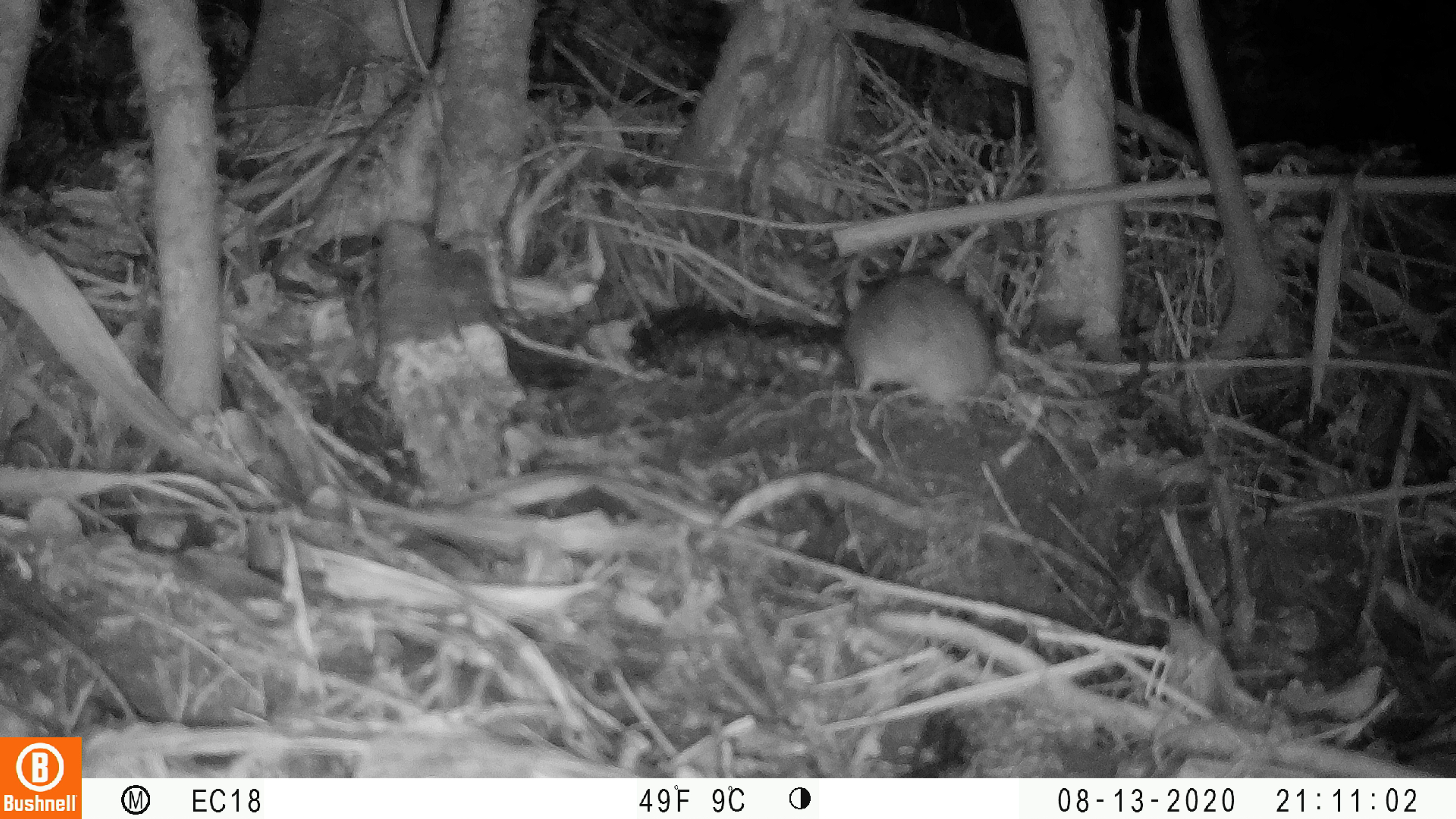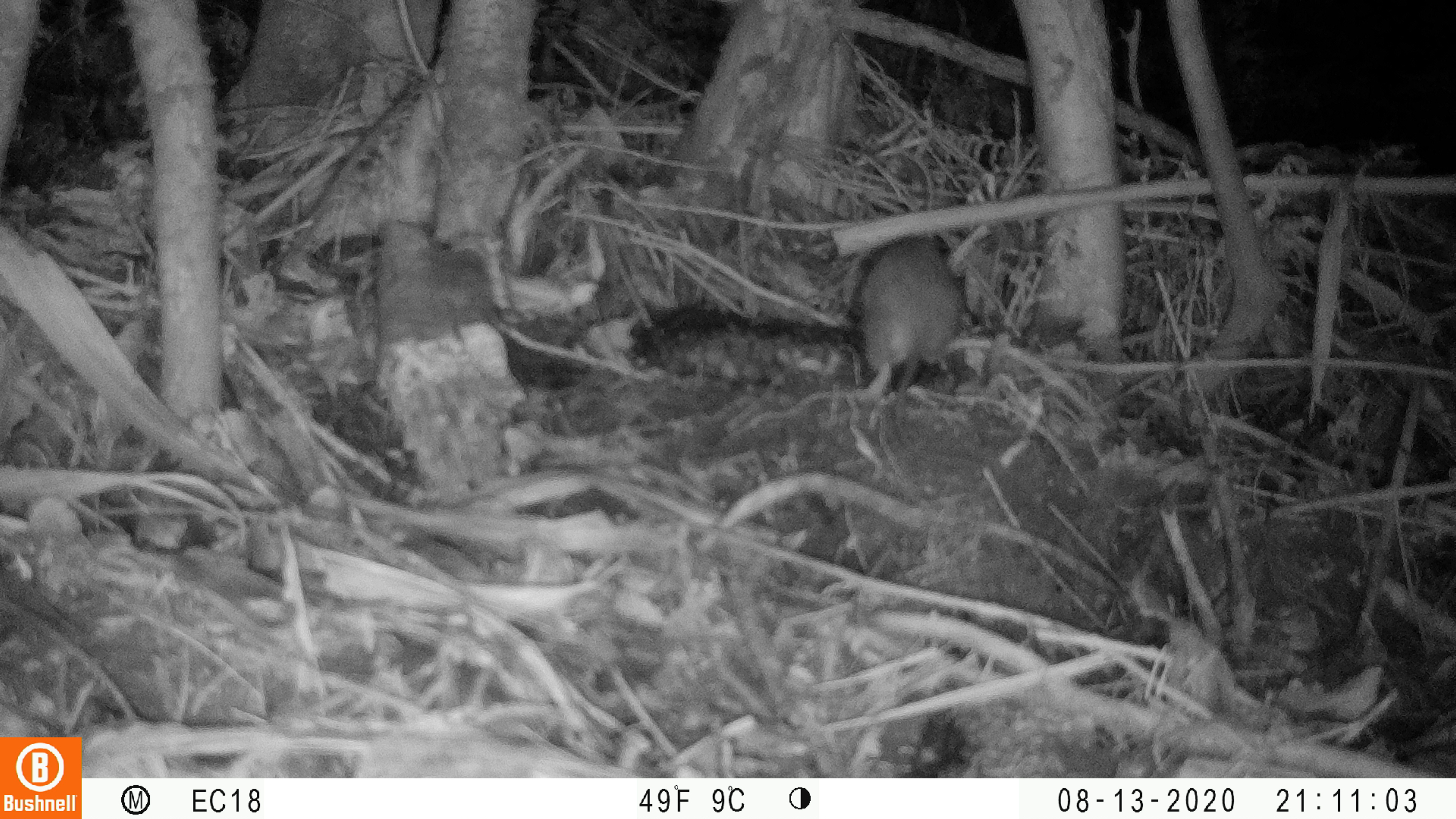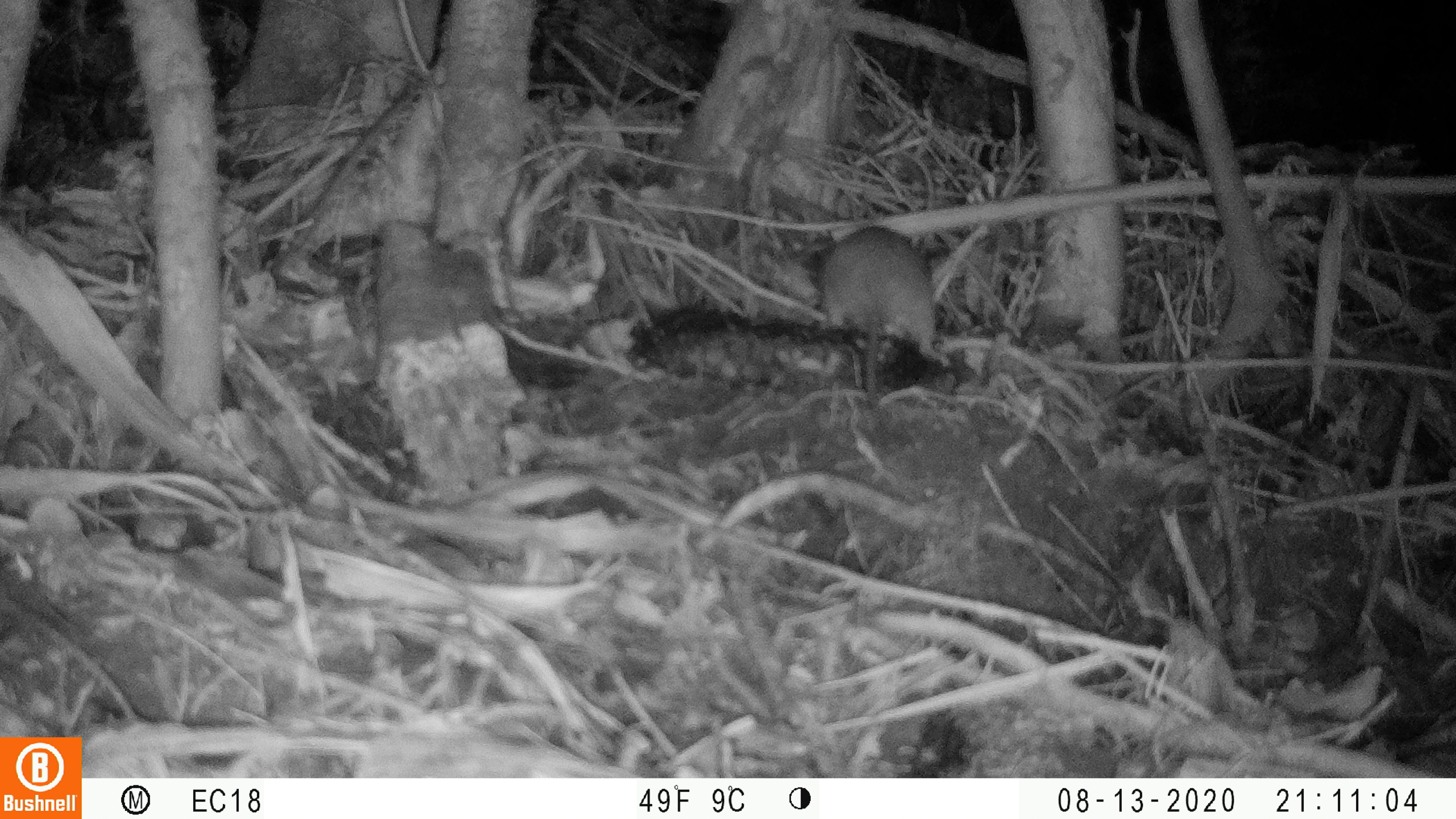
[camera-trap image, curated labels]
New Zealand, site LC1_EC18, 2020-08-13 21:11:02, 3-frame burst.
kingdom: Animalia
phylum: Chordata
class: Mammalia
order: Rodentia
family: Muridae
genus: Rattus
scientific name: Rattus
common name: rat